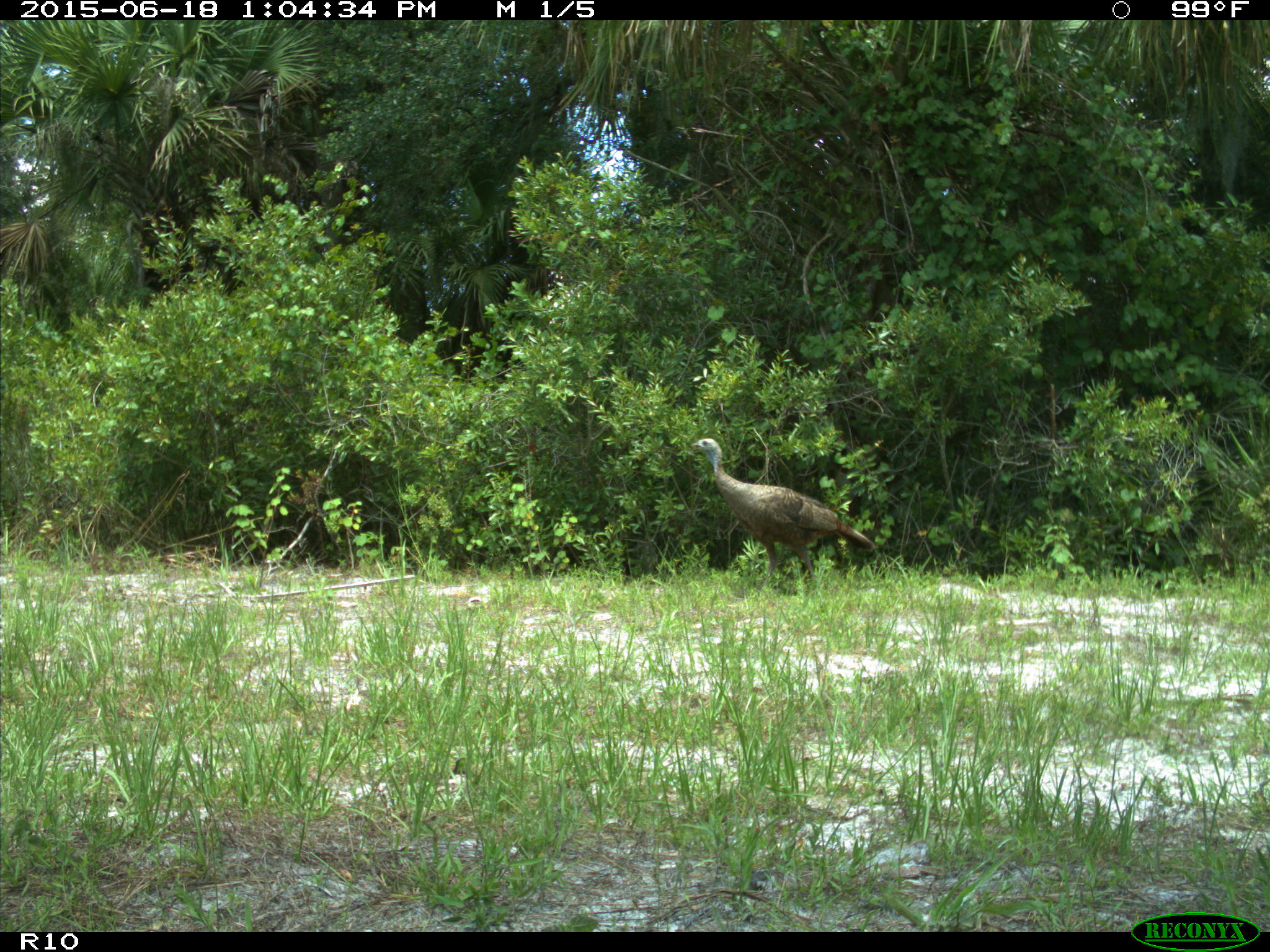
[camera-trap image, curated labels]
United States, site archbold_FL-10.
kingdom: Animalia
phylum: Chordata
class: Aves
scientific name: Aves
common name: birds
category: unidentified bird